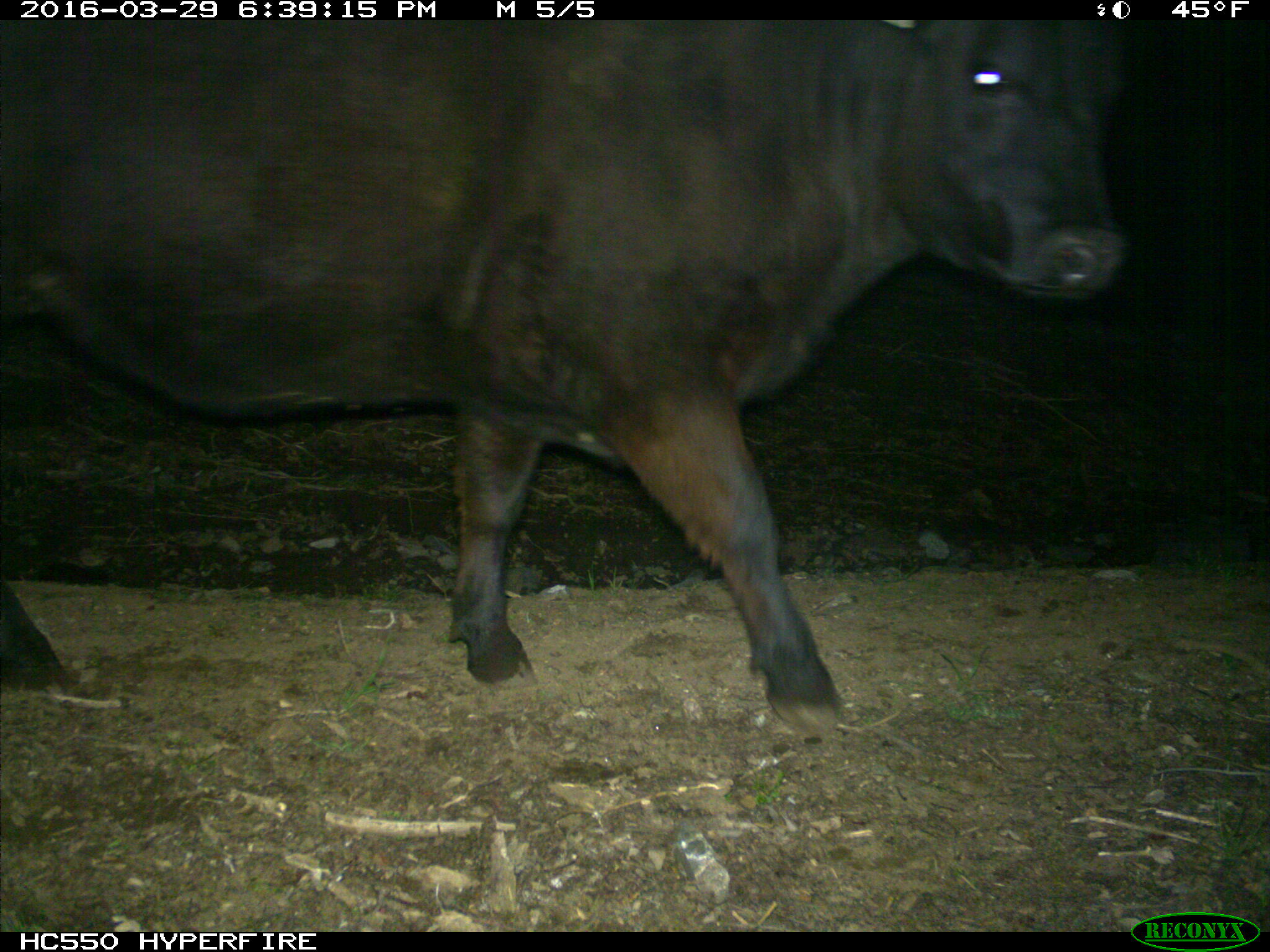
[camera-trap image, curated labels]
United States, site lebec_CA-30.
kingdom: Animalia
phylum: Chordata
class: Mammalia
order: Artiodactyla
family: Bovidae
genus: Bos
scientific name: Bos taurus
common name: domestic cow